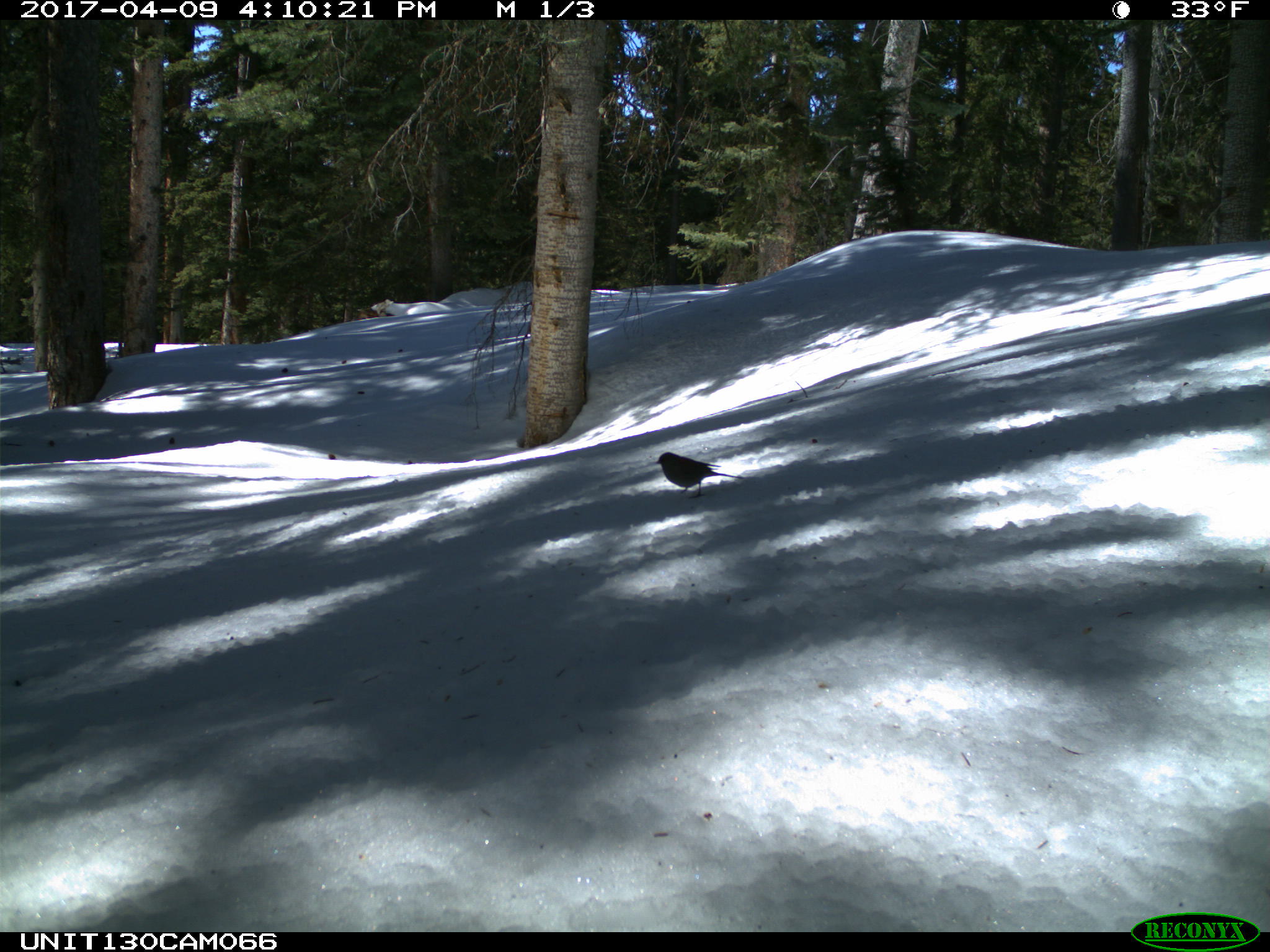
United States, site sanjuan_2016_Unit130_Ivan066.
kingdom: Animalia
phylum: Chordata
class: Aves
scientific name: Aves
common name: birds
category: unidentified bird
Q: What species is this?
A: Unidentified bird (birds) (Aves).